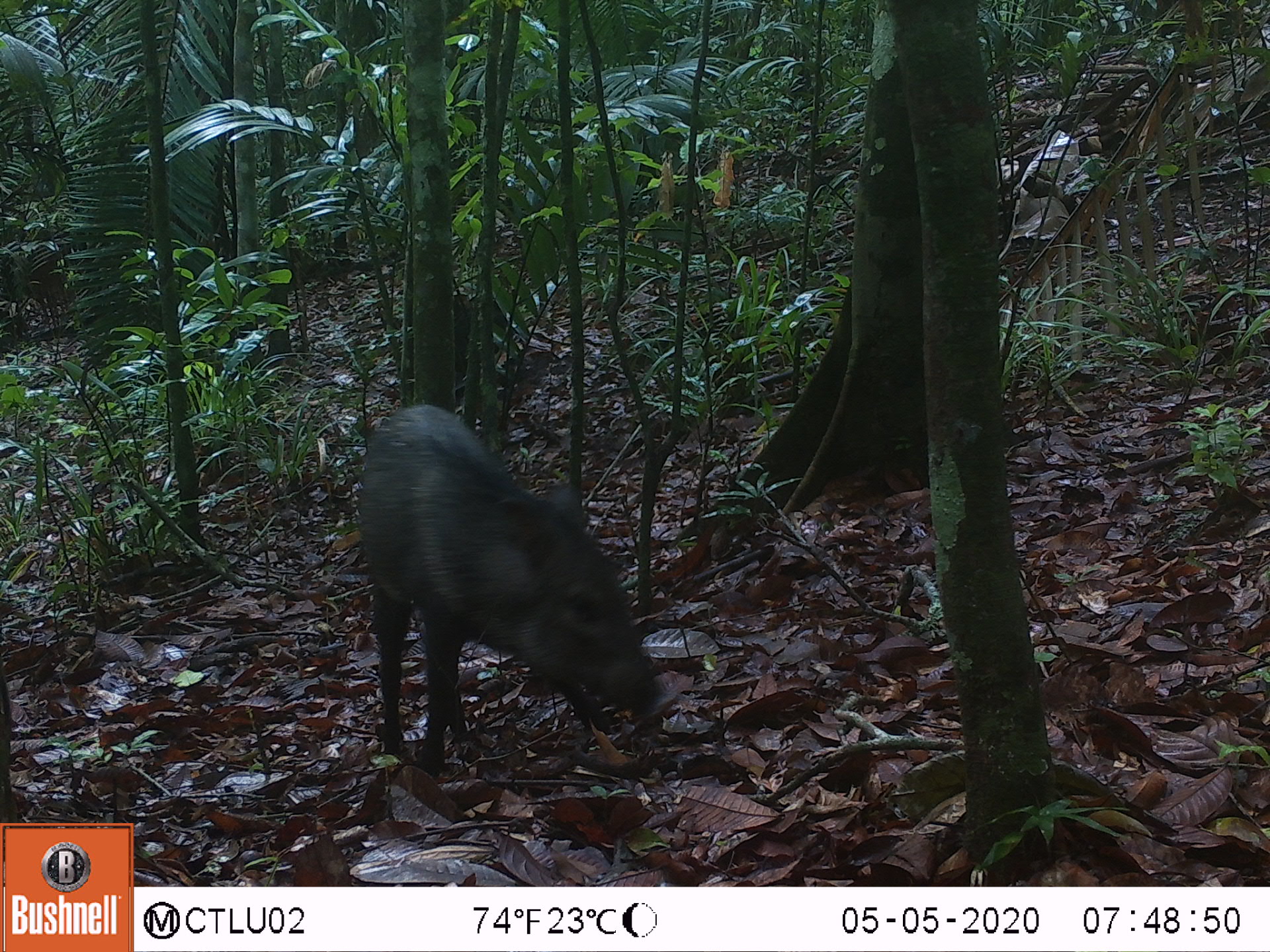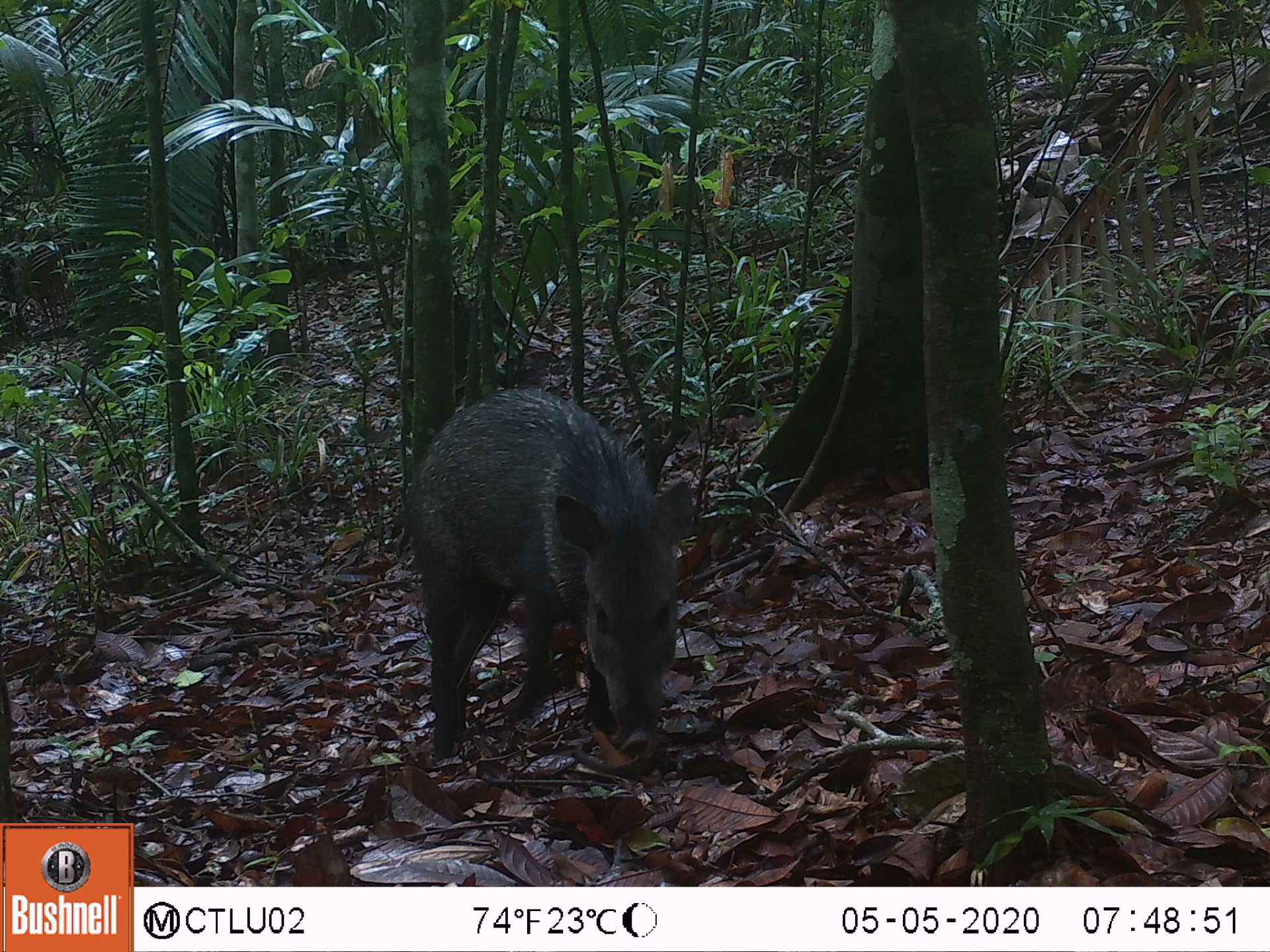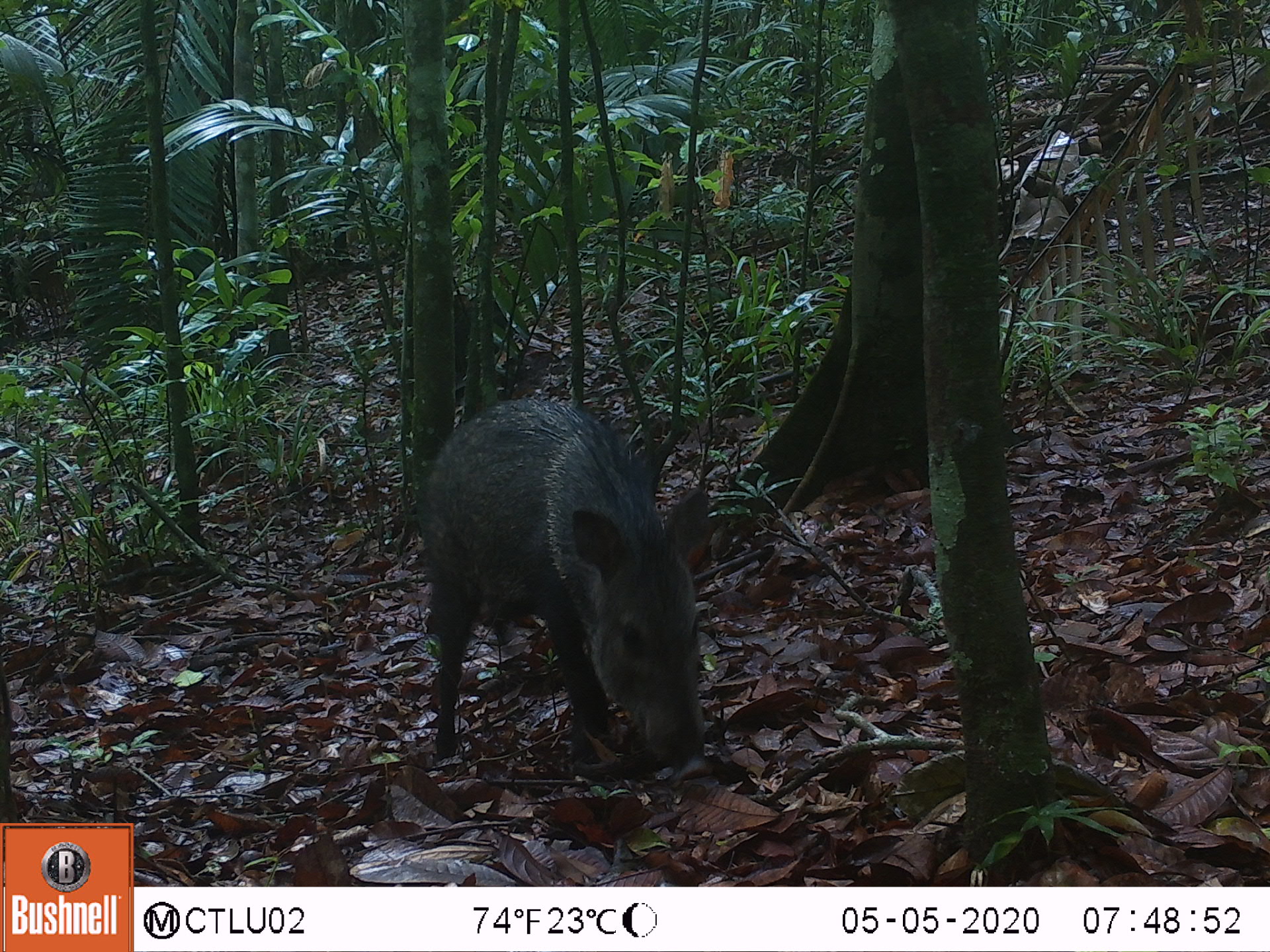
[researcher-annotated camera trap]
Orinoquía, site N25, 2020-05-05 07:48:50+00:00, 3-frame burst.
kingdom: Animalia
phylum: Chordata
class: Mammalia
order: Artiodactyla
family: Tayassuidae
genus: Pecari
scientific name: Pecari tajacu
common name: collared peccary